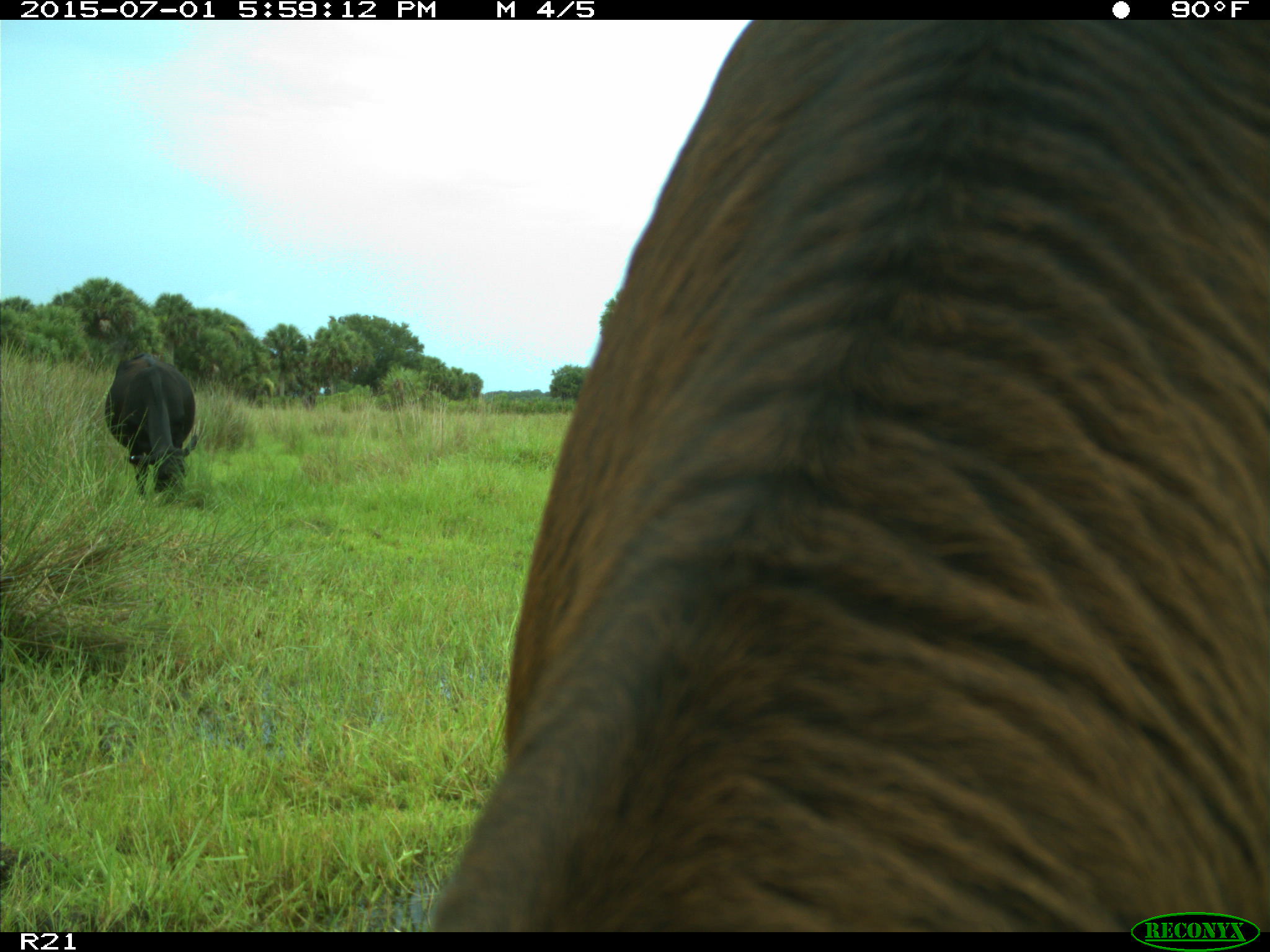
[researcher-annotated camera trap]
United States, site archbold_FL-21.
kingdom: Animalia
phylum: Chordata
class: Mammalia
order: Artiodactyla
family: Bovidae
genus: Bos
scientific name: Bos taurus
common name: domestic cow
Bos taurus (domestic cow).